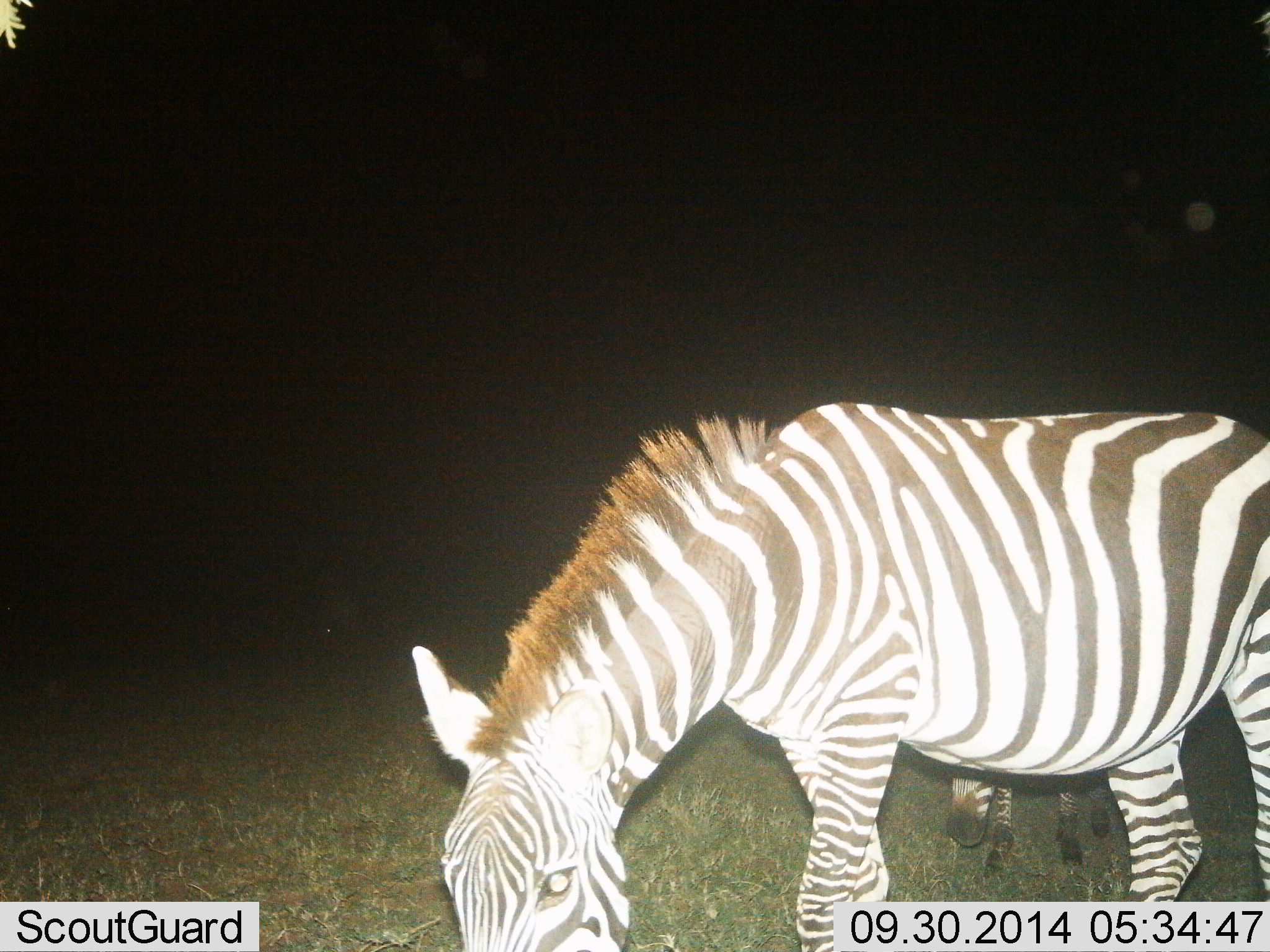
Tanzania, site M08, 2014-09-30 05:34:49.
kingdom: Animalia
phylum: Chordata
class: Mammalia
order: Perissodactyla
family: Equidae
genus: Equus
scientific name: Equus quagga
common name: plains zebra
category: zebra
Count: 1.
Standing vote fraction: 20%.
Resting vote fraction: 0%.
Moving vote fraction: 10%.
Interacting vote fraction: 10%.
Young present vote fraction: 30%.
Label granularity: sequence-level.